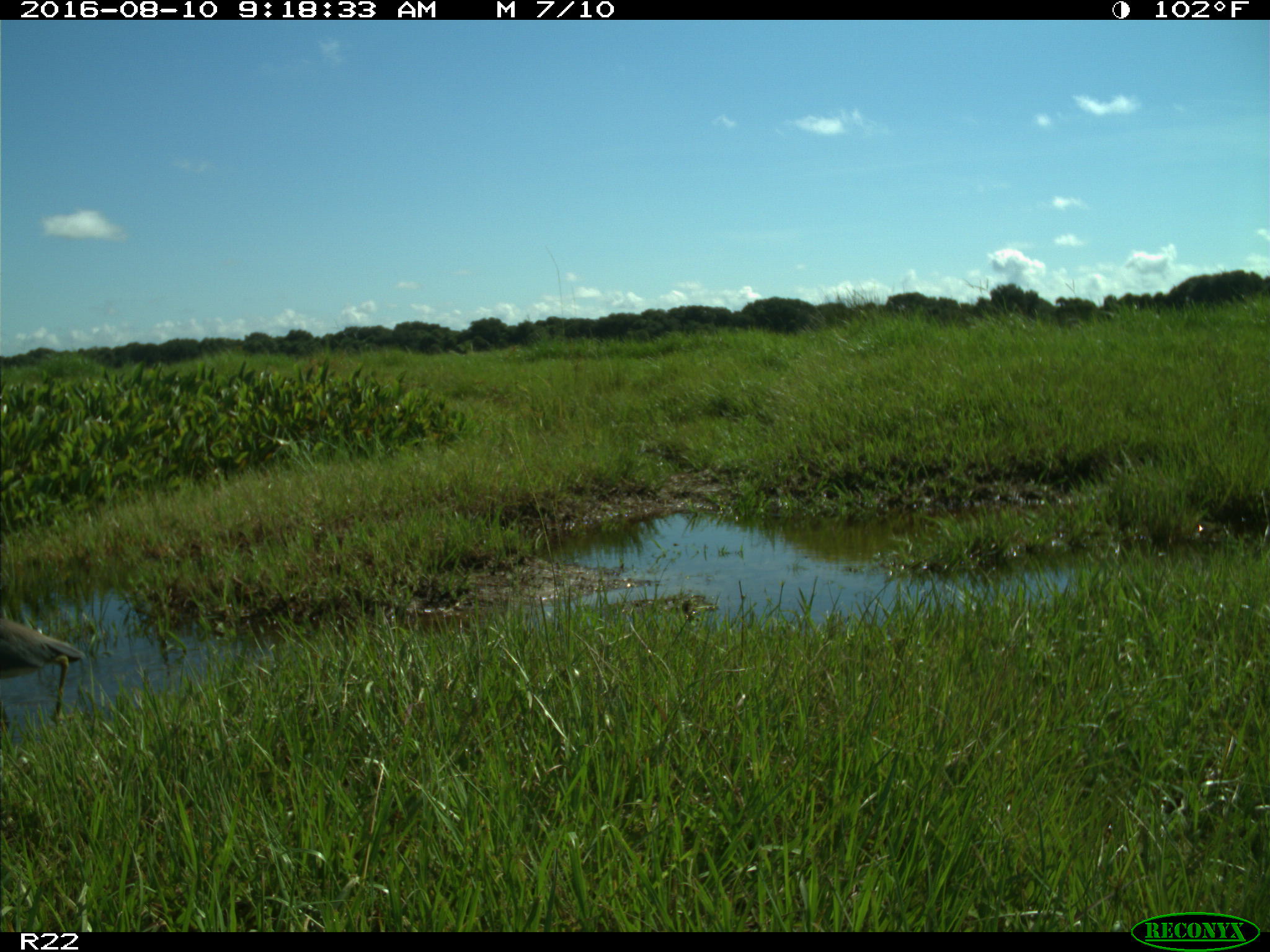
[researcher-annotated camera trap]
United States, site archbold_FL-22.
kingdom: Animalia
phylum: Chordata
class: Aves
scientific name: Aves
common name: birds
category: unidentified bird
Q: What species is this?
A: Unidentified bird (birds) (Aves).